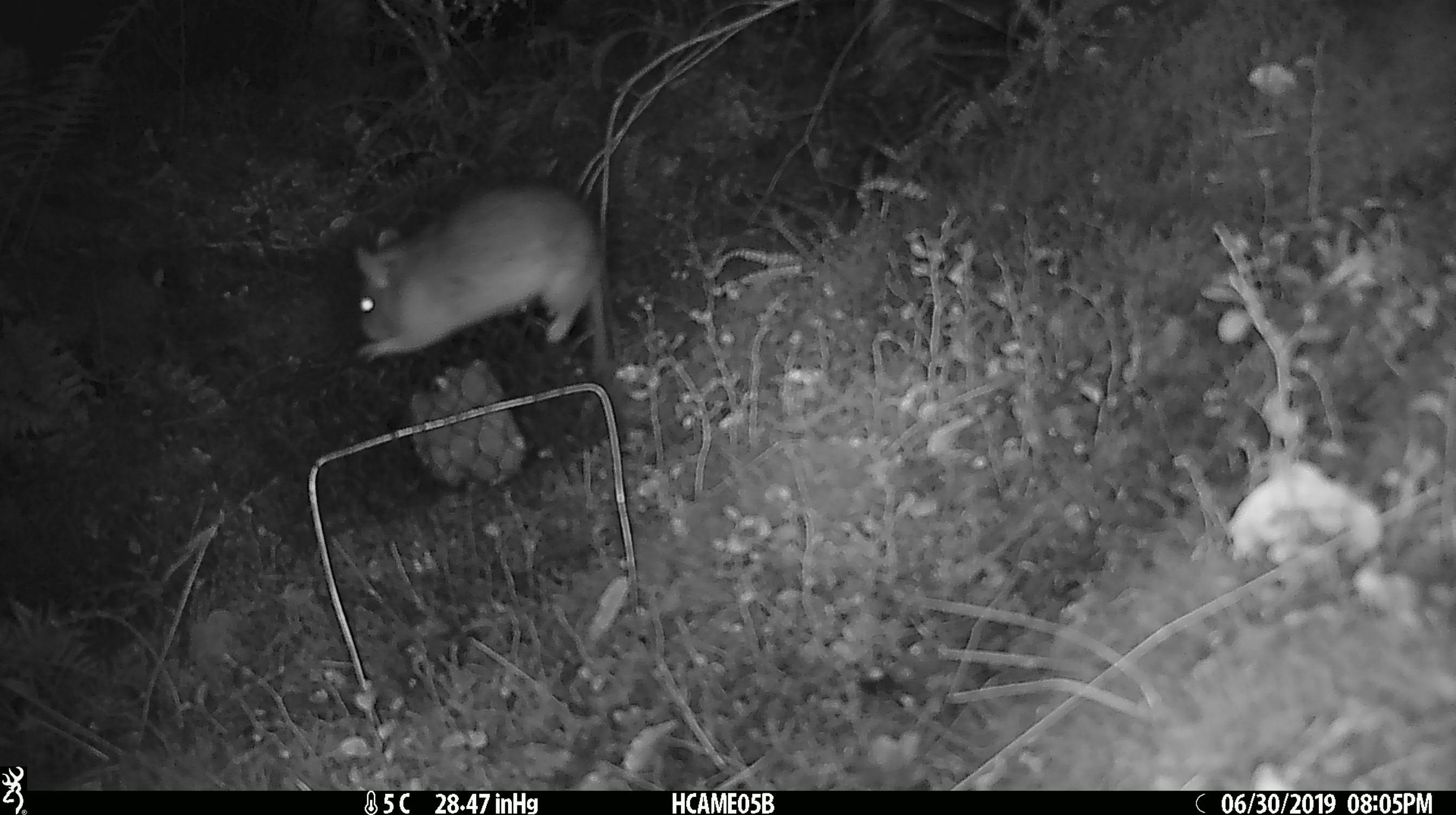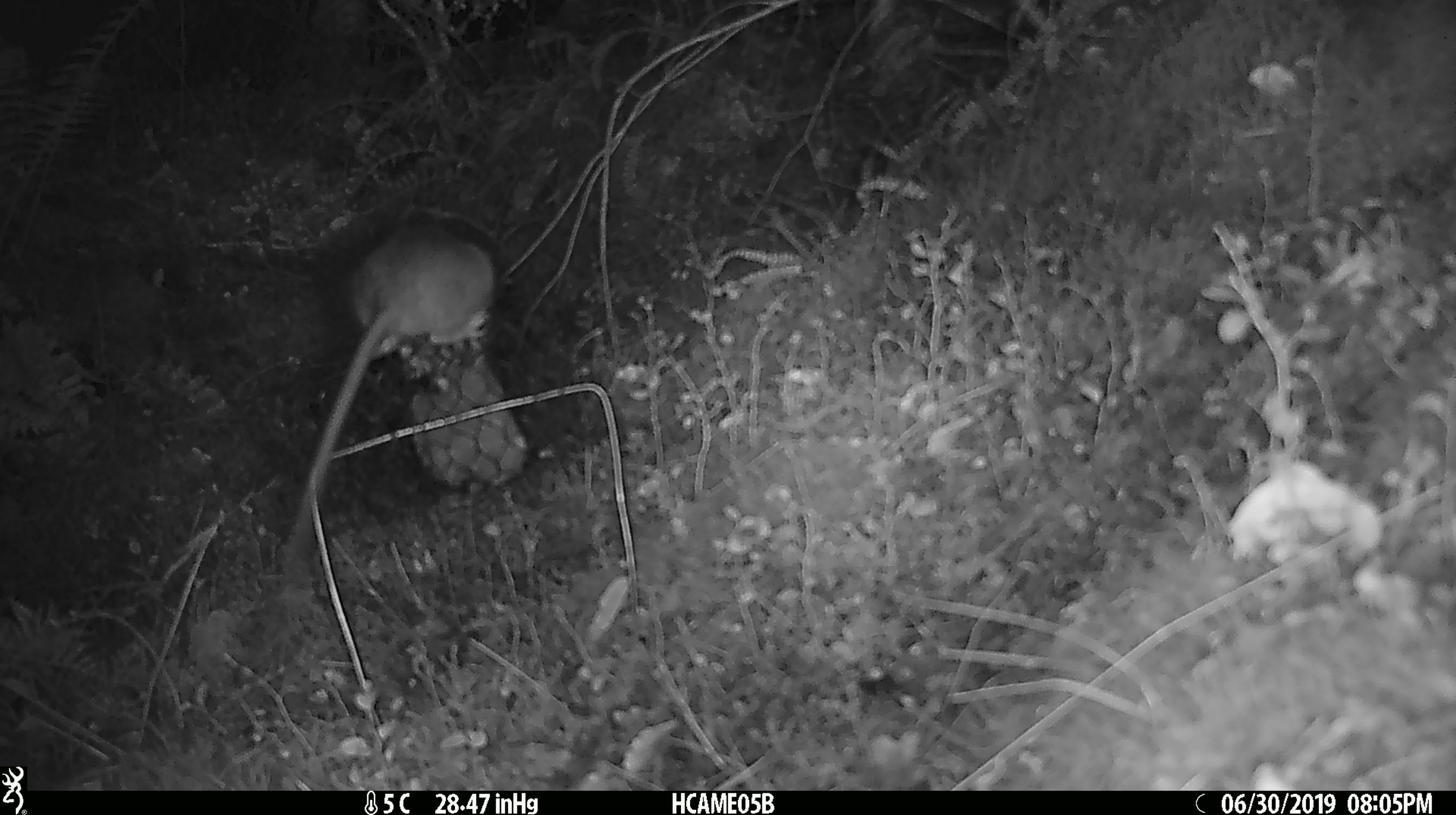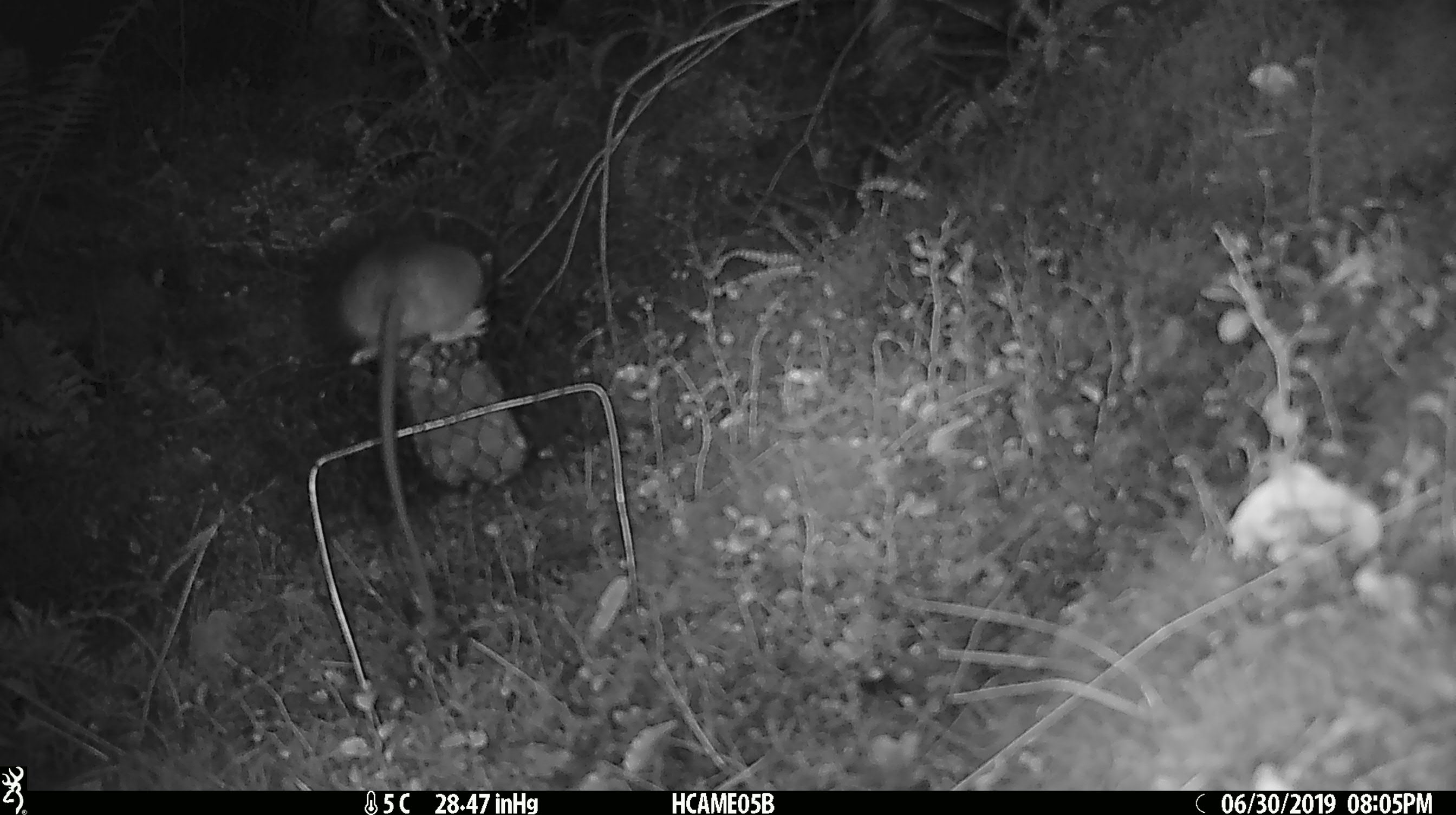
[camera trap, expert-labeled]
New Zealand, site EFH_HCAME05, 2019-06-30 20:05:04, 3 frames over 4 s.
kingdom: Animalia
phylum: Chordata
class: Mammalia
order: Rodentia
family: Muridae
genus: Rattus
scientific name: Rattus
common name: rat